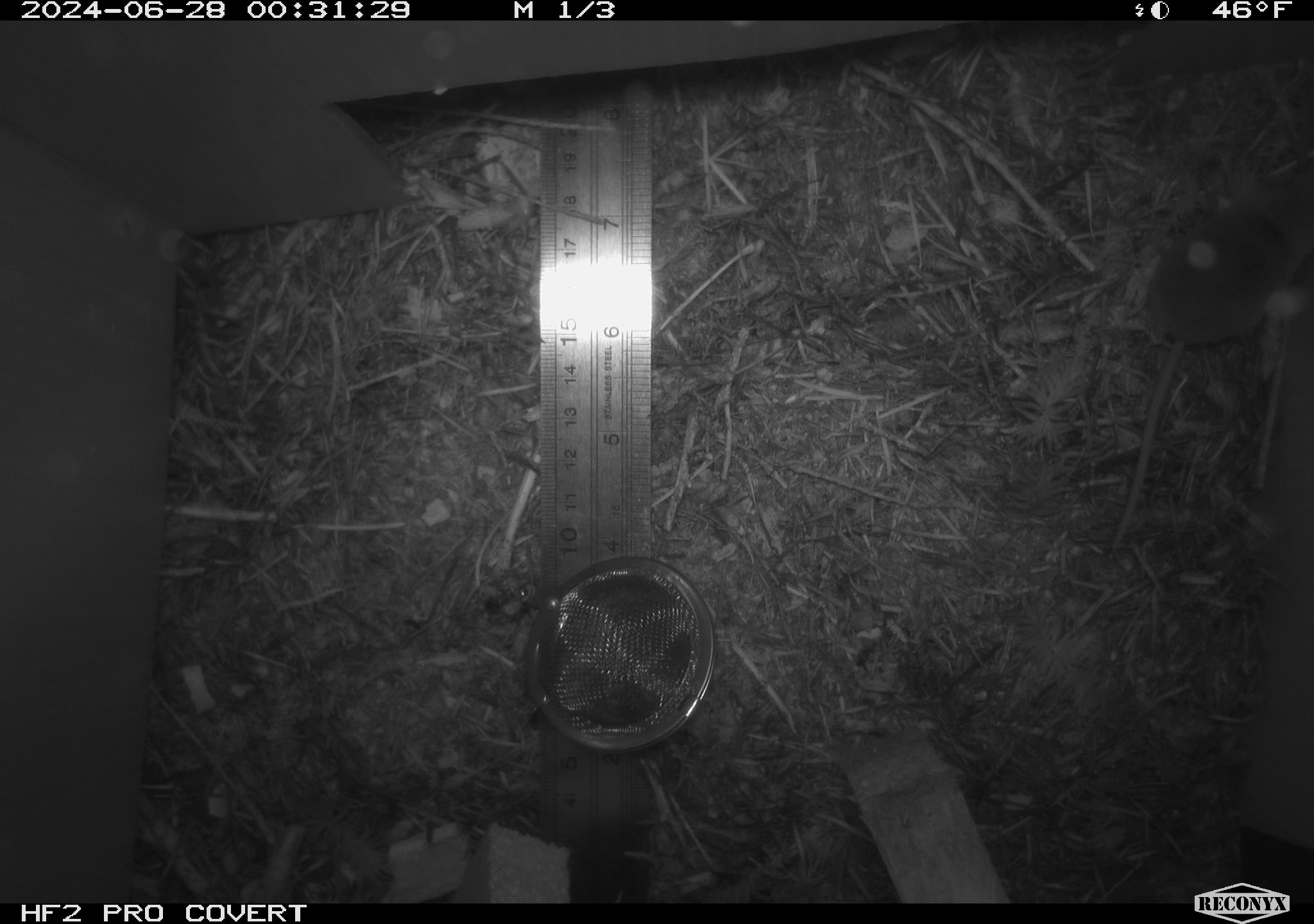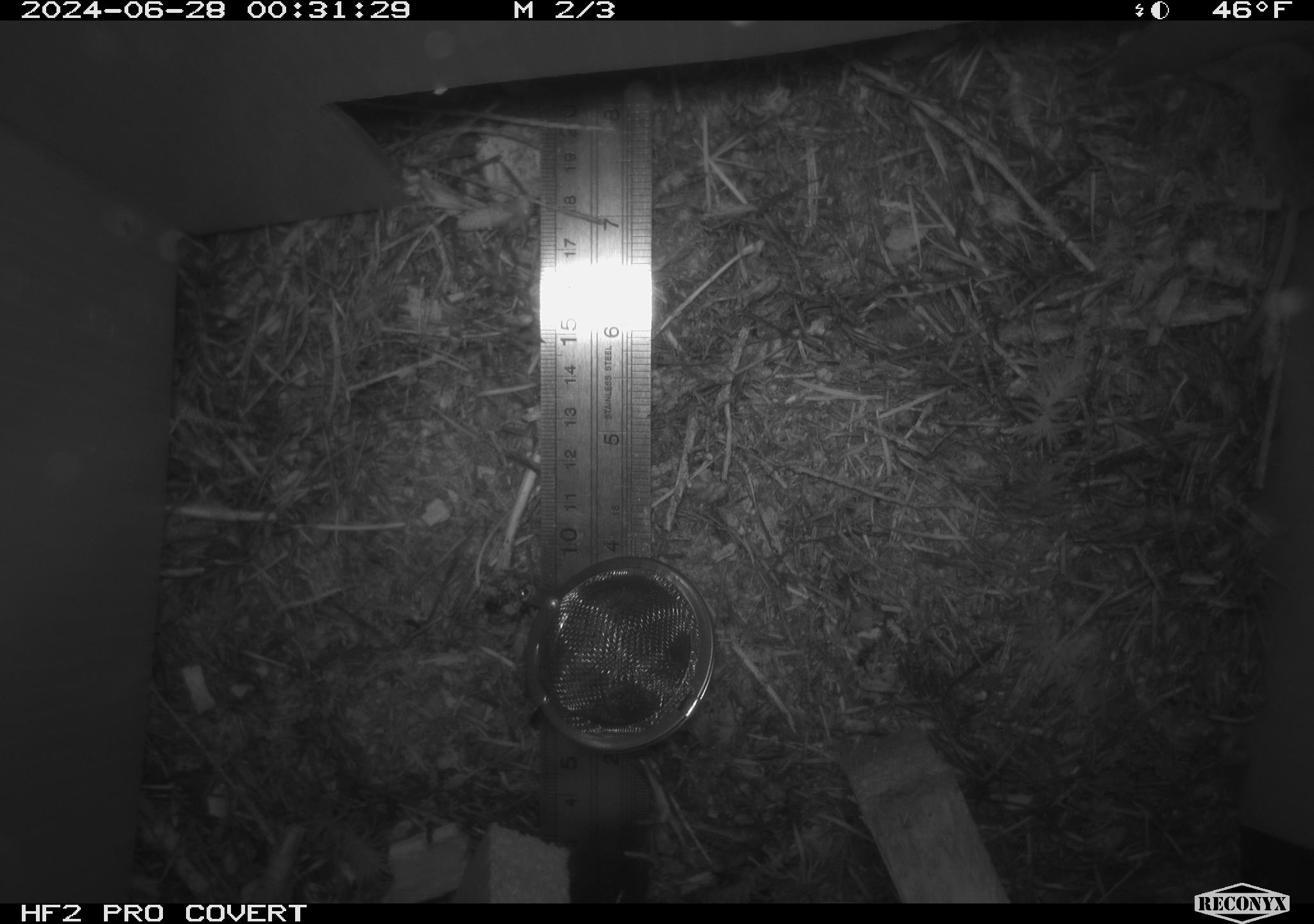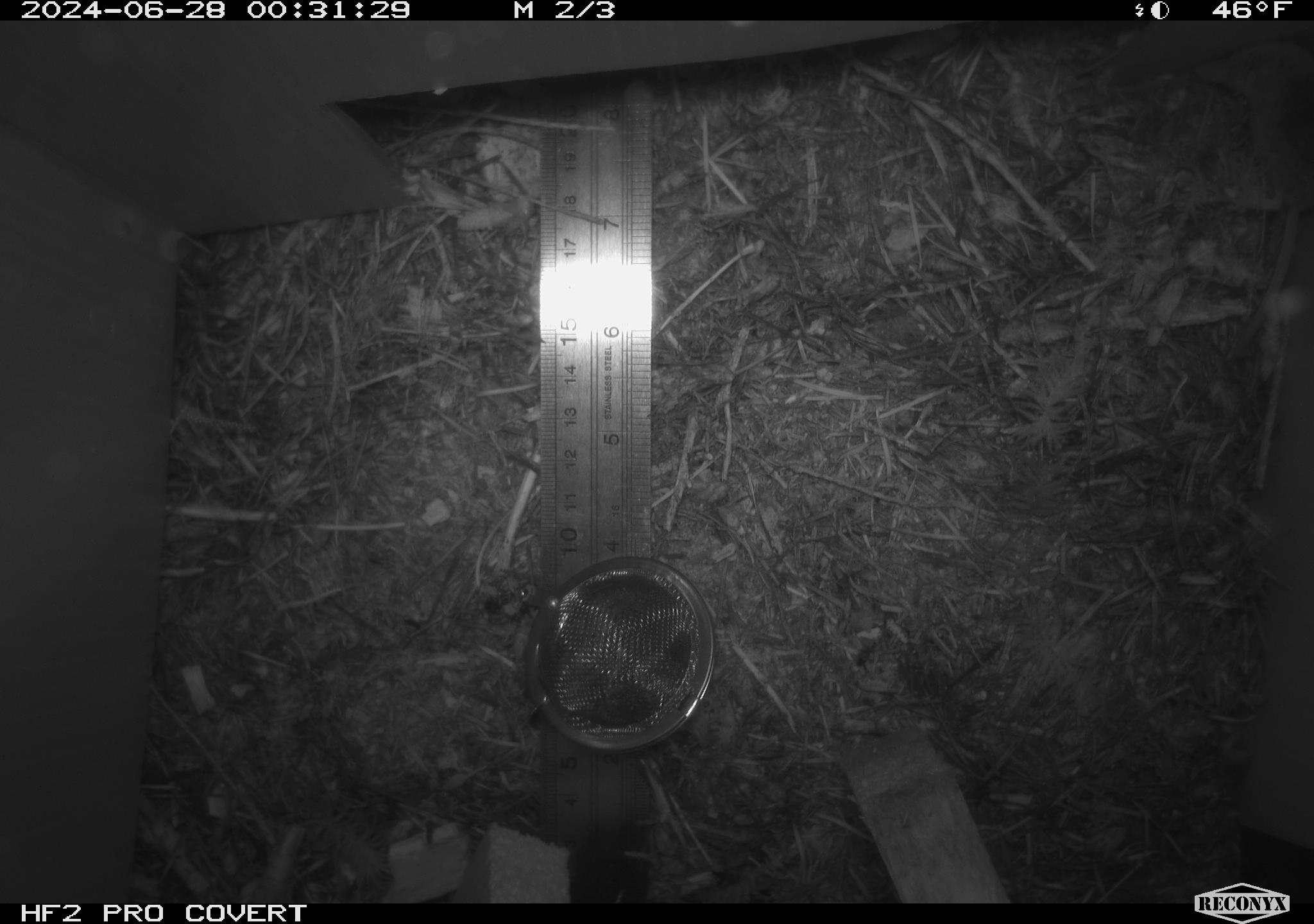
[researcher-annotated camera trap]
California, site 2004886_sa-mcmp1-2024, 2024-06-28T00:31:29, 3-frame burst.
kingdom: Animalia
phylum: Chordata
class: Mammalia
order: Eulipotyphla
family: Soricidae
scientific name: Soricidae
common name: shrews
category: soricidae family